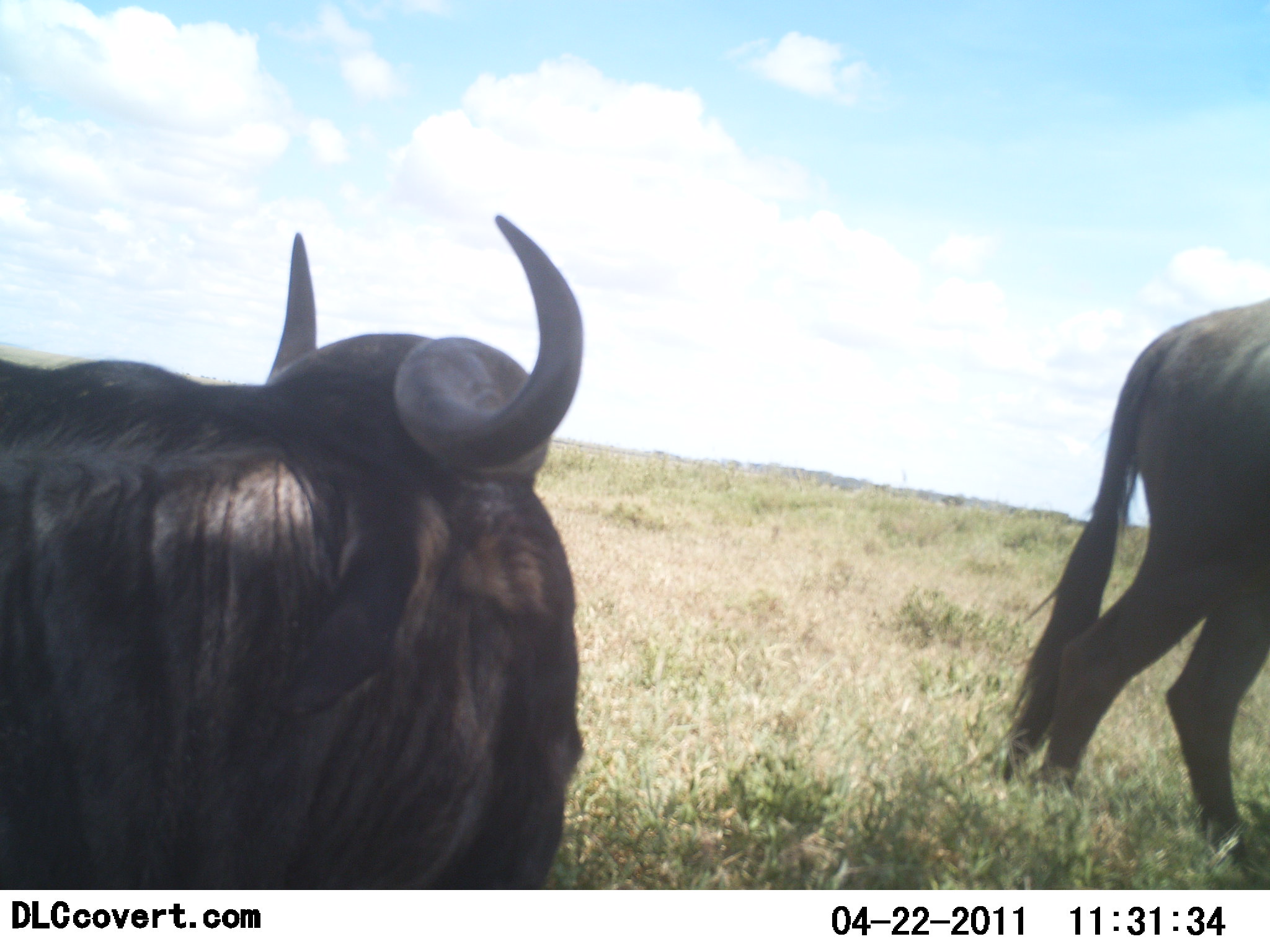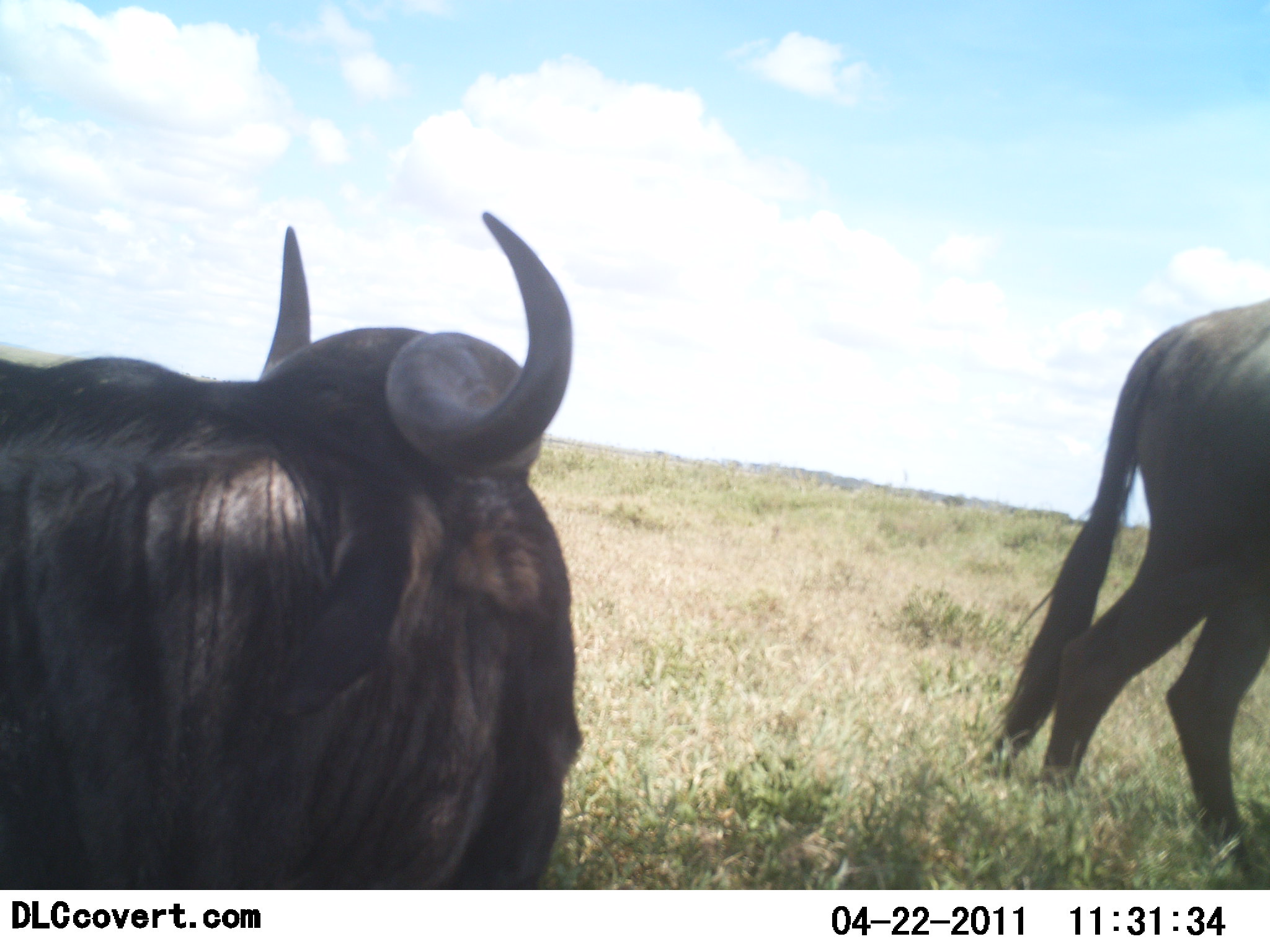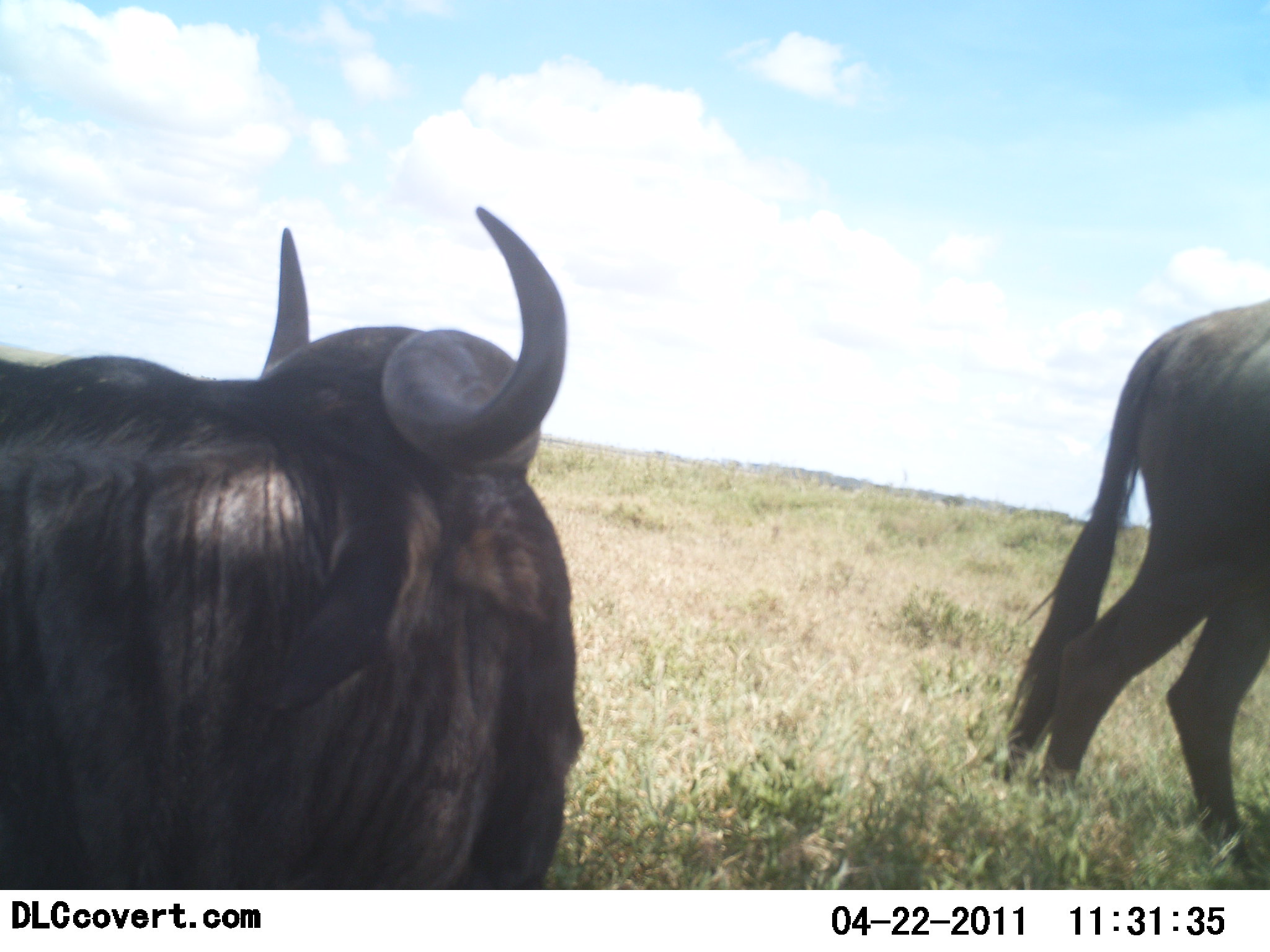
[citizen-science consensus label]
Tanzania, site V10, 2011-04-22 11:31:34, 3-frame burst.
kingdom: Animalia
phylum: Chordata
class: Mammalia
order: Artiodactyla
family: Bovidae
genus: Connochaetes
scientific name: Connochaetes taurinus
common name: blue wildebeest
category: wildebeest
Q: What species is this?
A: Wildebeest (blue wildebeest) (Connochaetes taurinus).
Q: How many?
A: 2.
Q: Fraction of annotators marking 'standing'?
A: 86%.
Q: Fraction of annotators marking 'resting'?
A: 43%.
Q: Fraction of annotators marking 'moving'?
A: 7%.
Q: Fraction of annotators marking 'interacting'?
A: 0%.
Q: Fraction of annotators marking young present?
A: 0%.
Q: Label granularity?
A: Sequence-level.